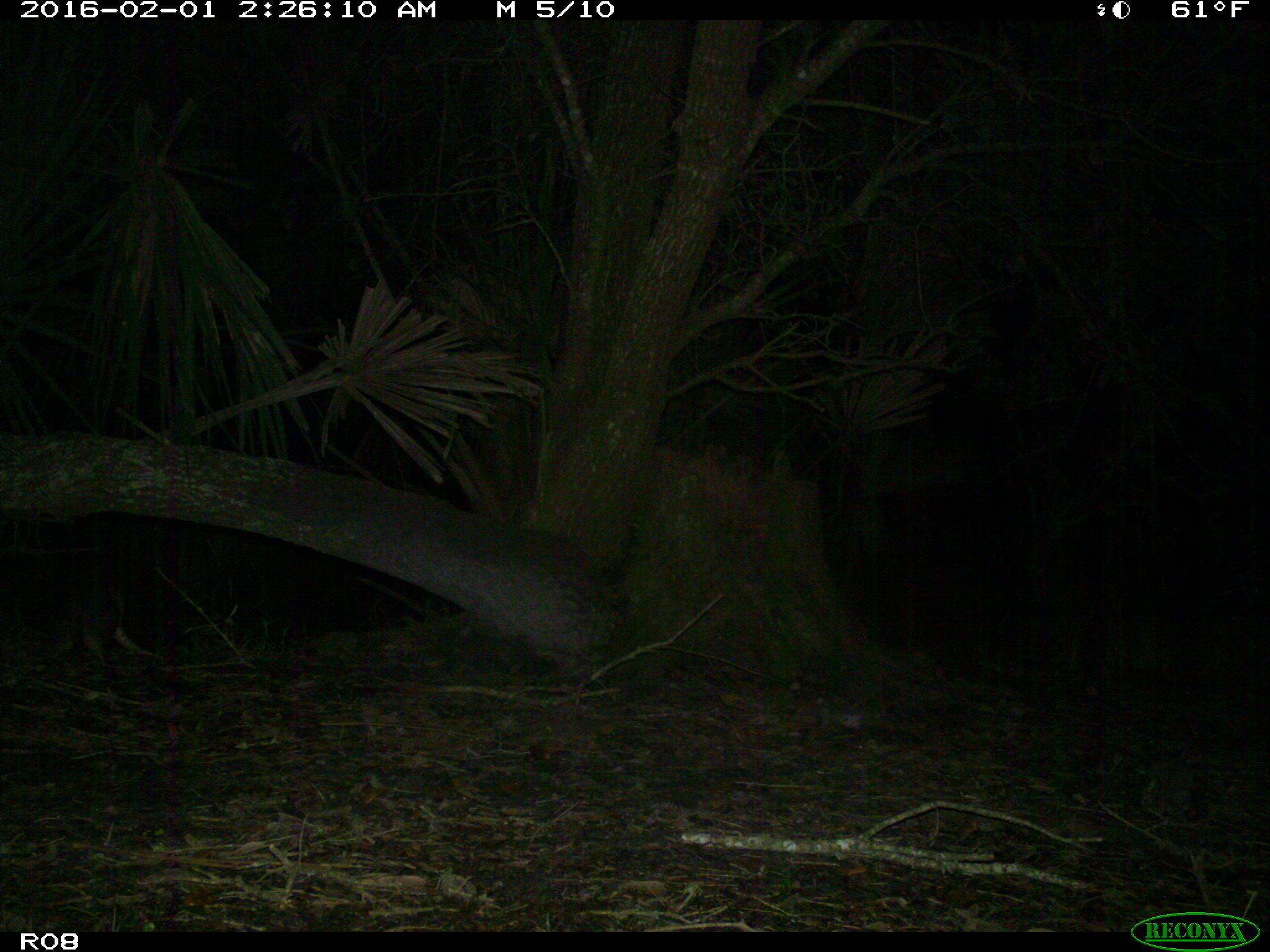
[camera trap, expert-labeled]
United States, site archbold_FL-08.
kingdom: Animalia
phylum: Chordata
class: Mammalia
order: Cingulata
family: Dasypodidae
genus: Dasypus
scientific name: Dasypus novemcinctus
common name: nine-banded armadillo